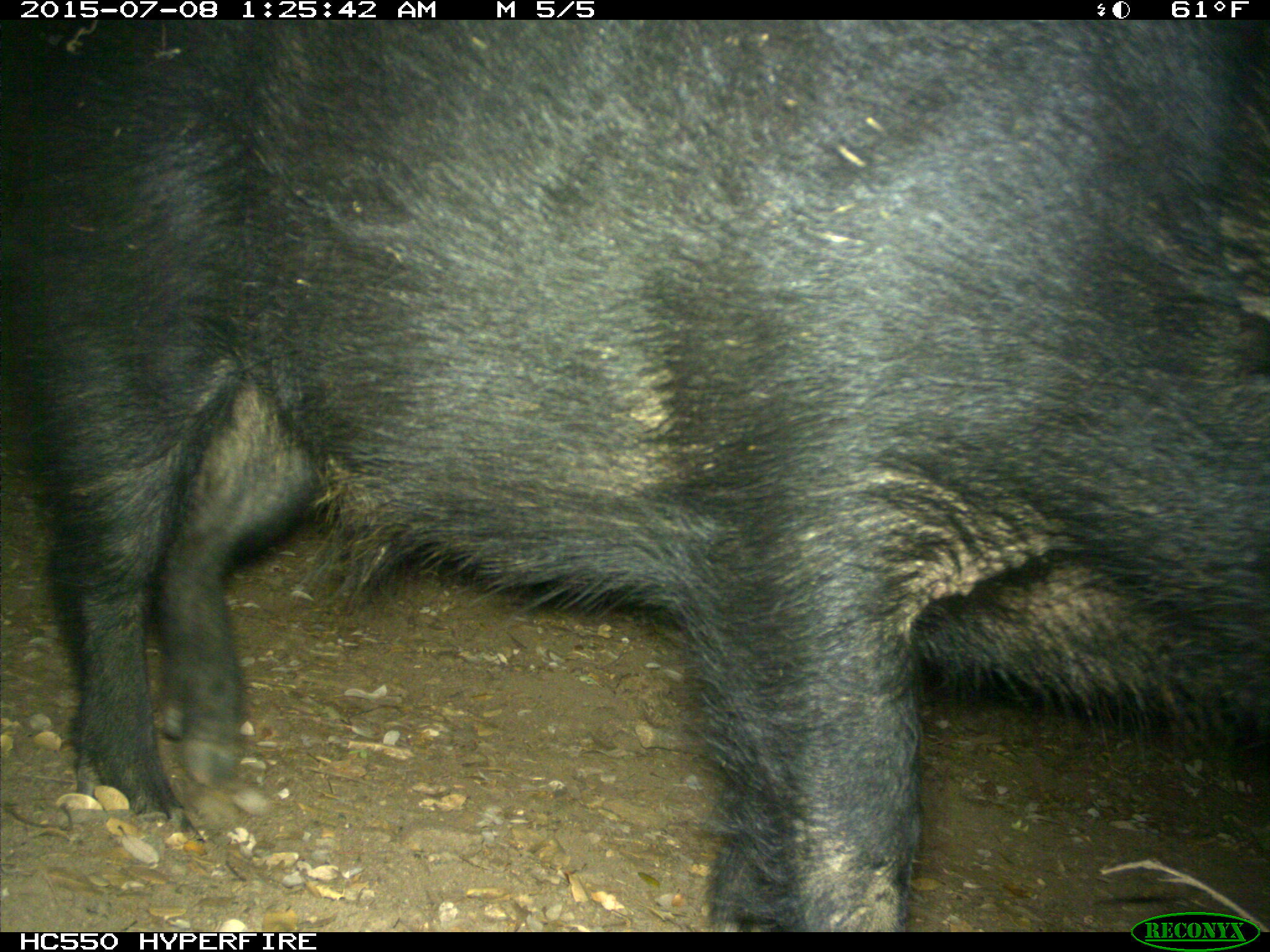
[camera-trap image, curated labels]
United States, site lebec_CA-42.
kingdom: Animalia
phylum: Chordata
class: Mammalia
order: Artiodactyla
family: Suidae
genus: Sus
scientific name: Sus scrofa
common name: wild boar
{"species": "Sus scrofa (wild boar)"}